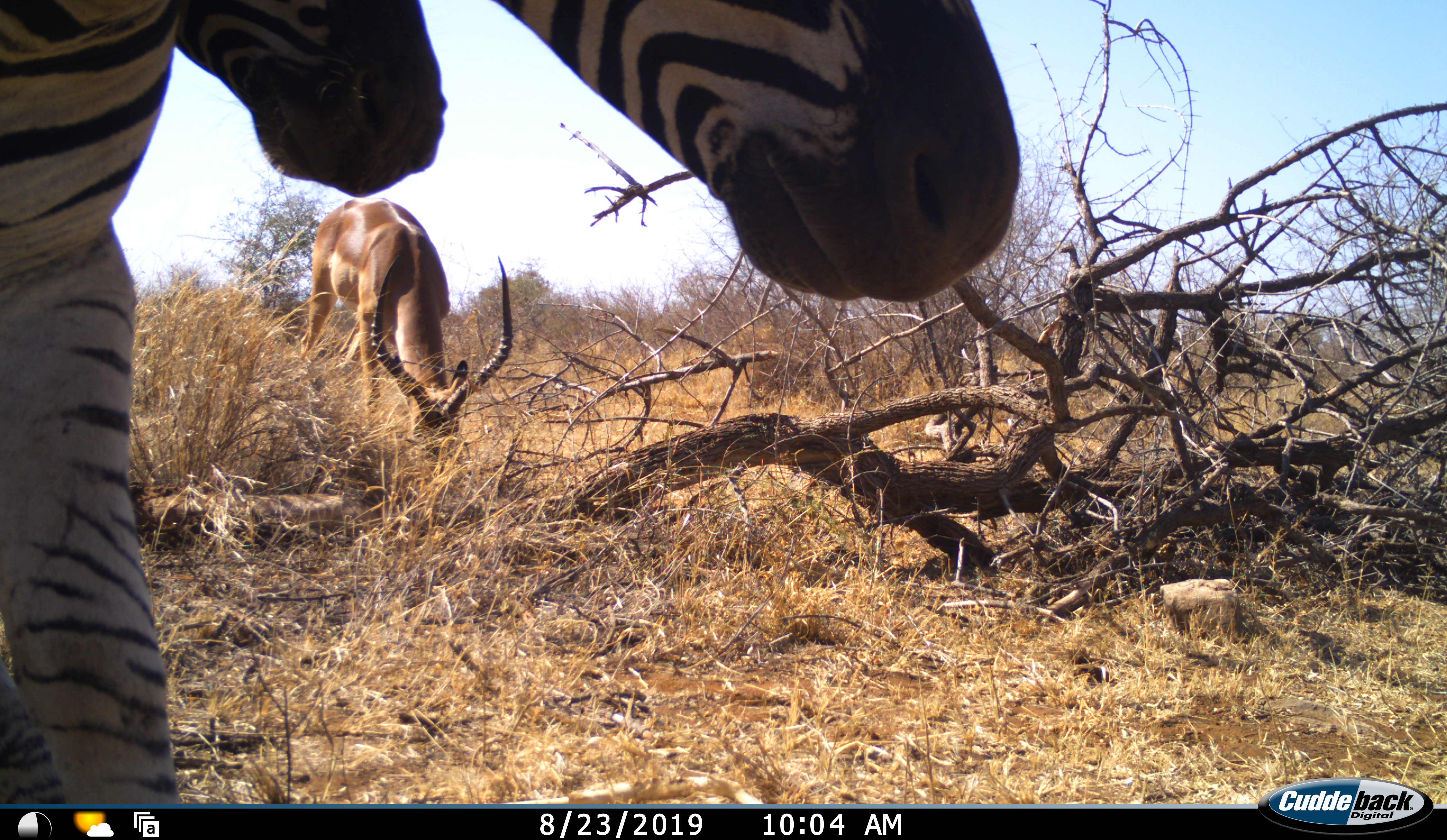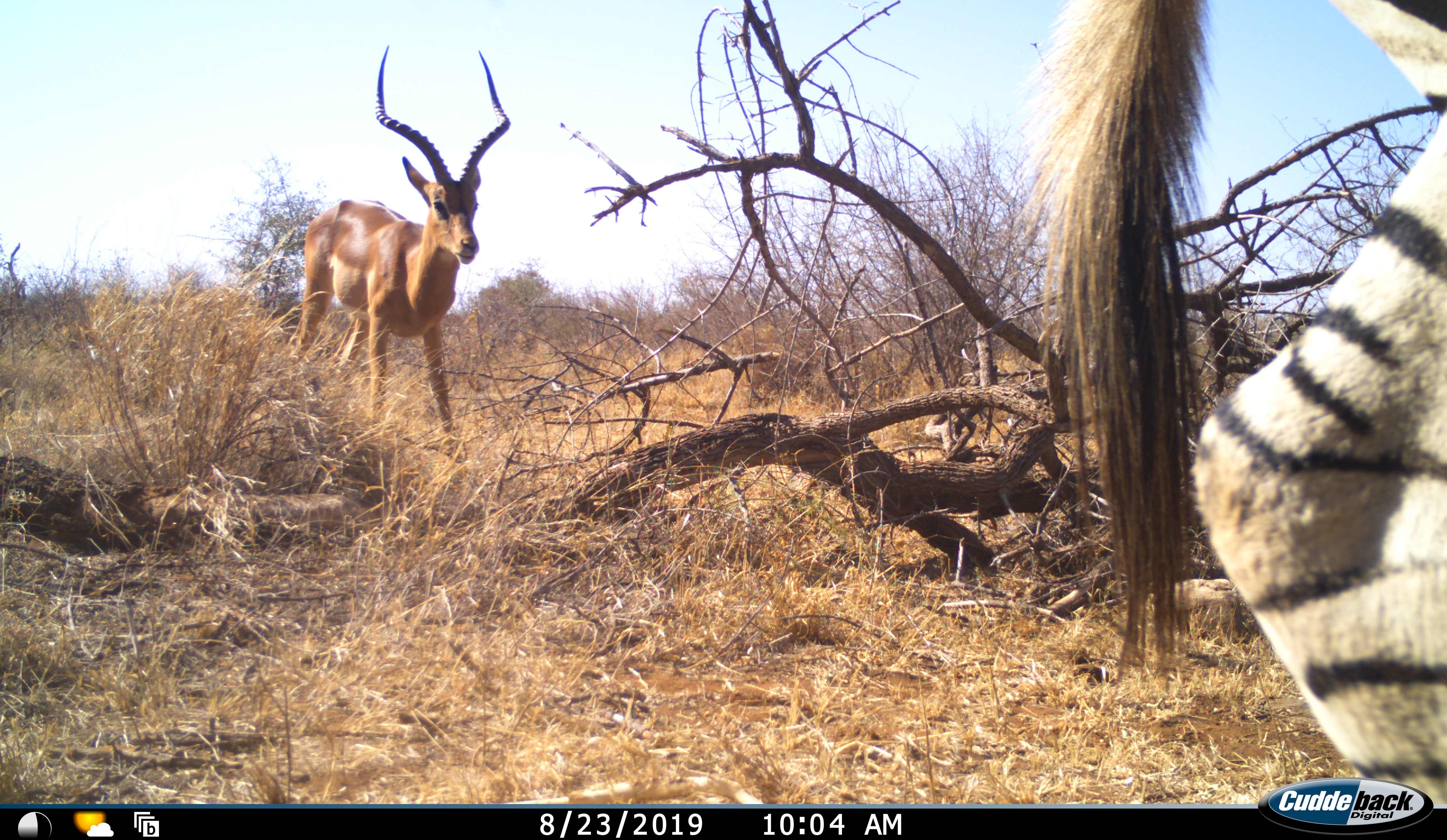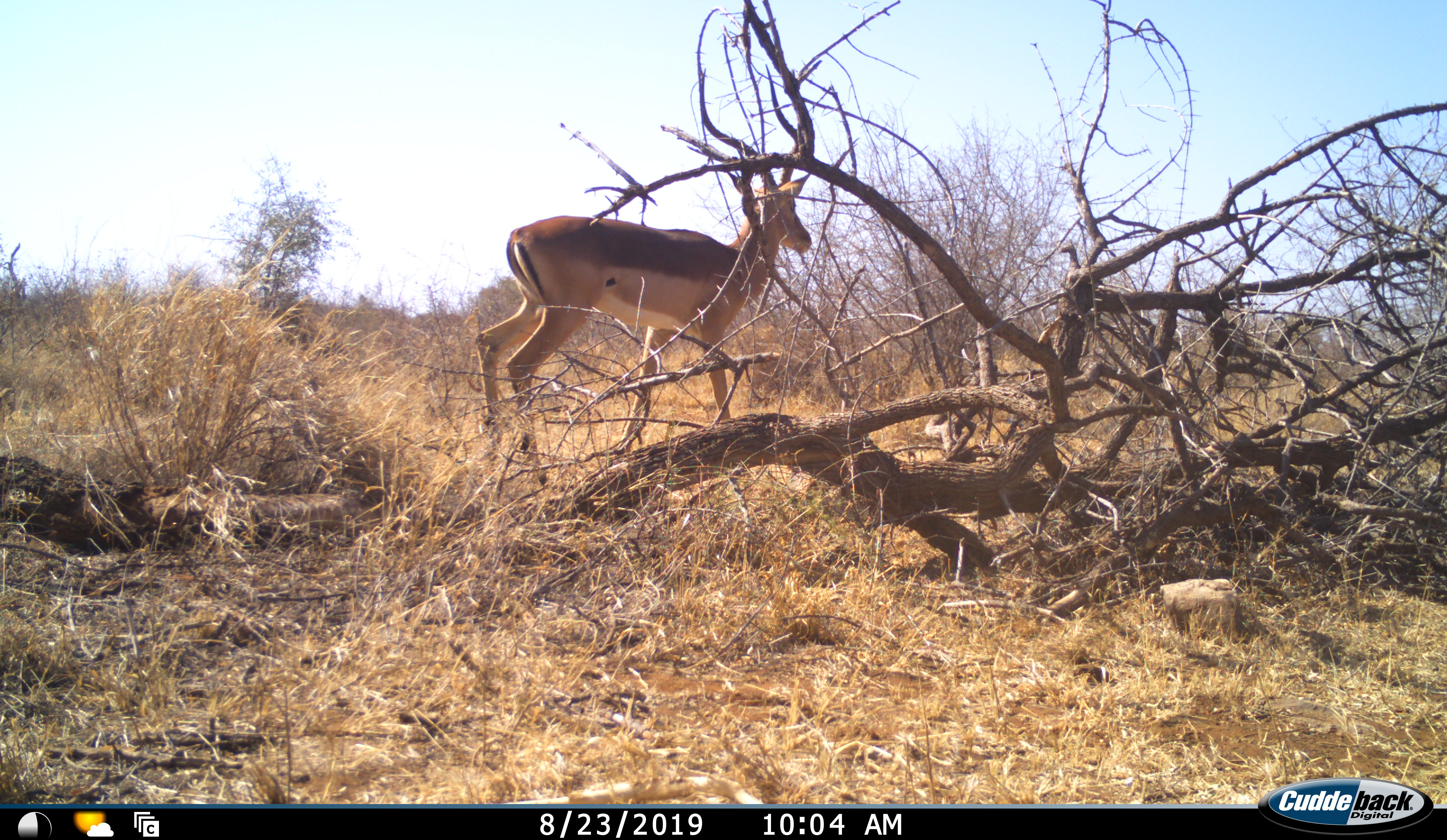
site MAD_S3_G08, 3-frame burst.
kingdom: Animalia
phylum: Chordata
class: Mammalia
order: Artiodactyla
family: Bovidae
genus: Aepyceros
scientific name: Aepyceros melampus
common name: impala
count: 1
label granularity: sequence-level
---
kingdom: Animalia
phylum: Chordata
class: Mammalia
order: Perissodactyla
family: Equidae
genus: Equus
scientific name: Equus quagga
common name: plains zebra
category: zebraplains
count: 2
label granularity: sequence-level